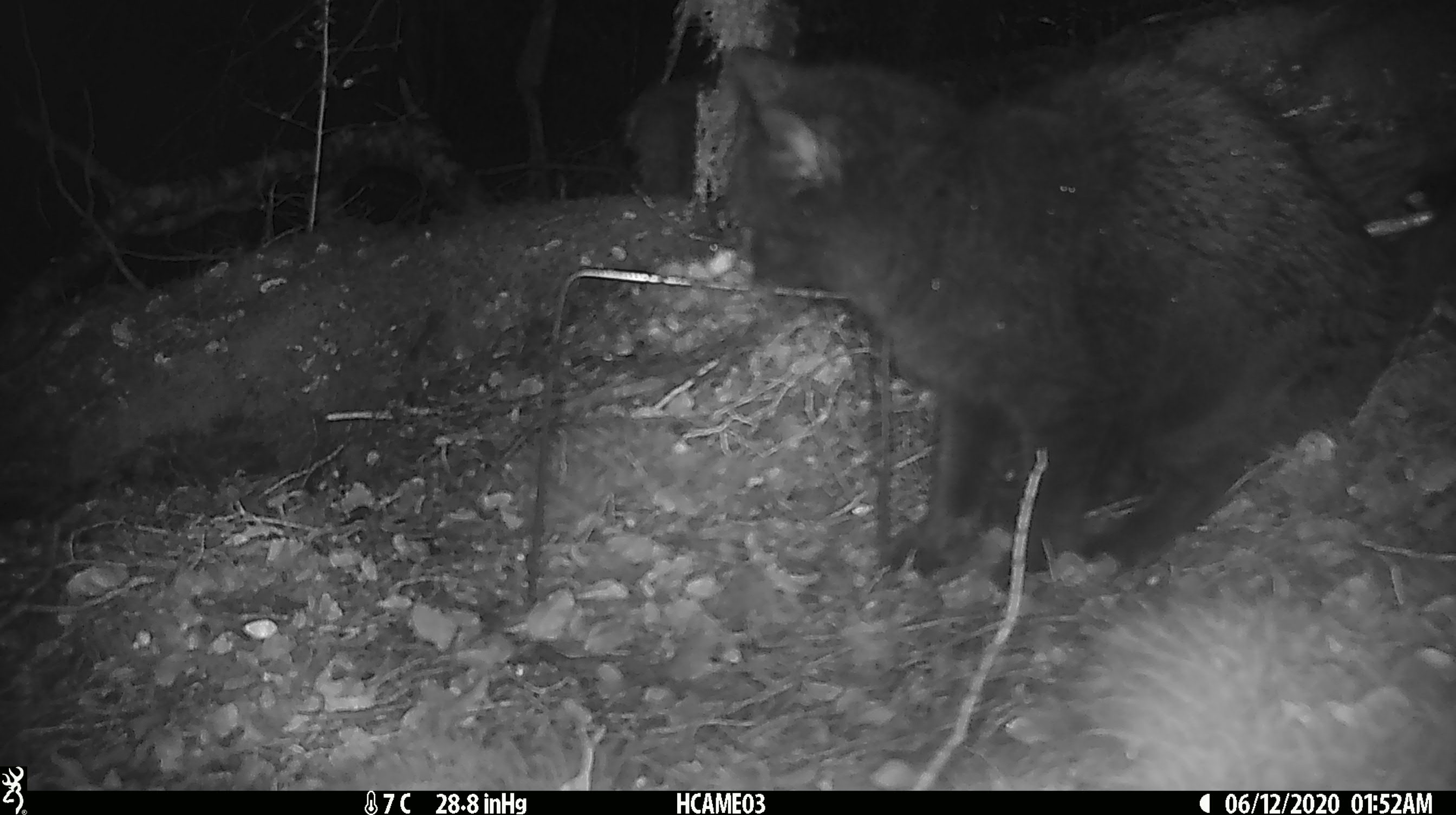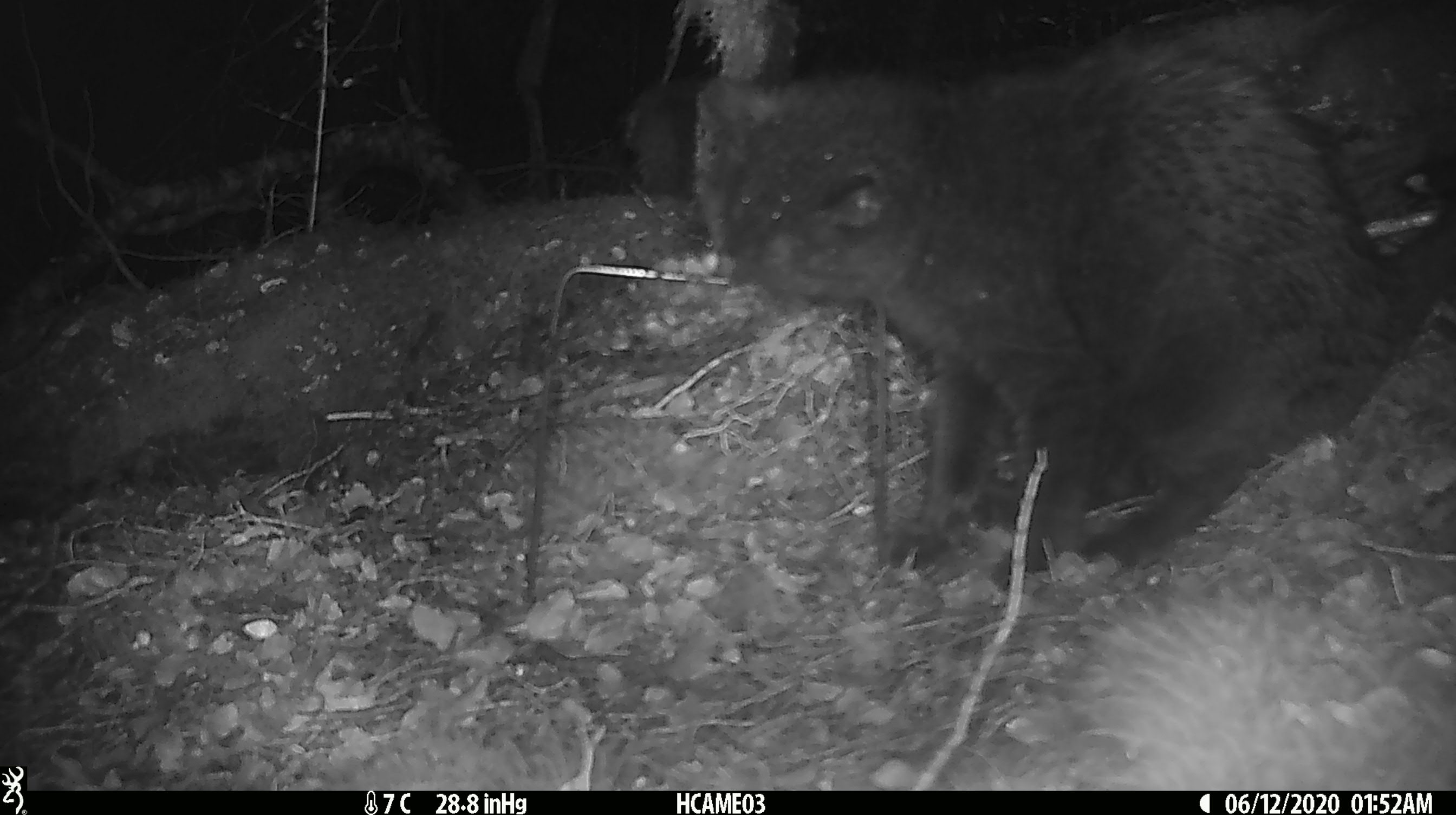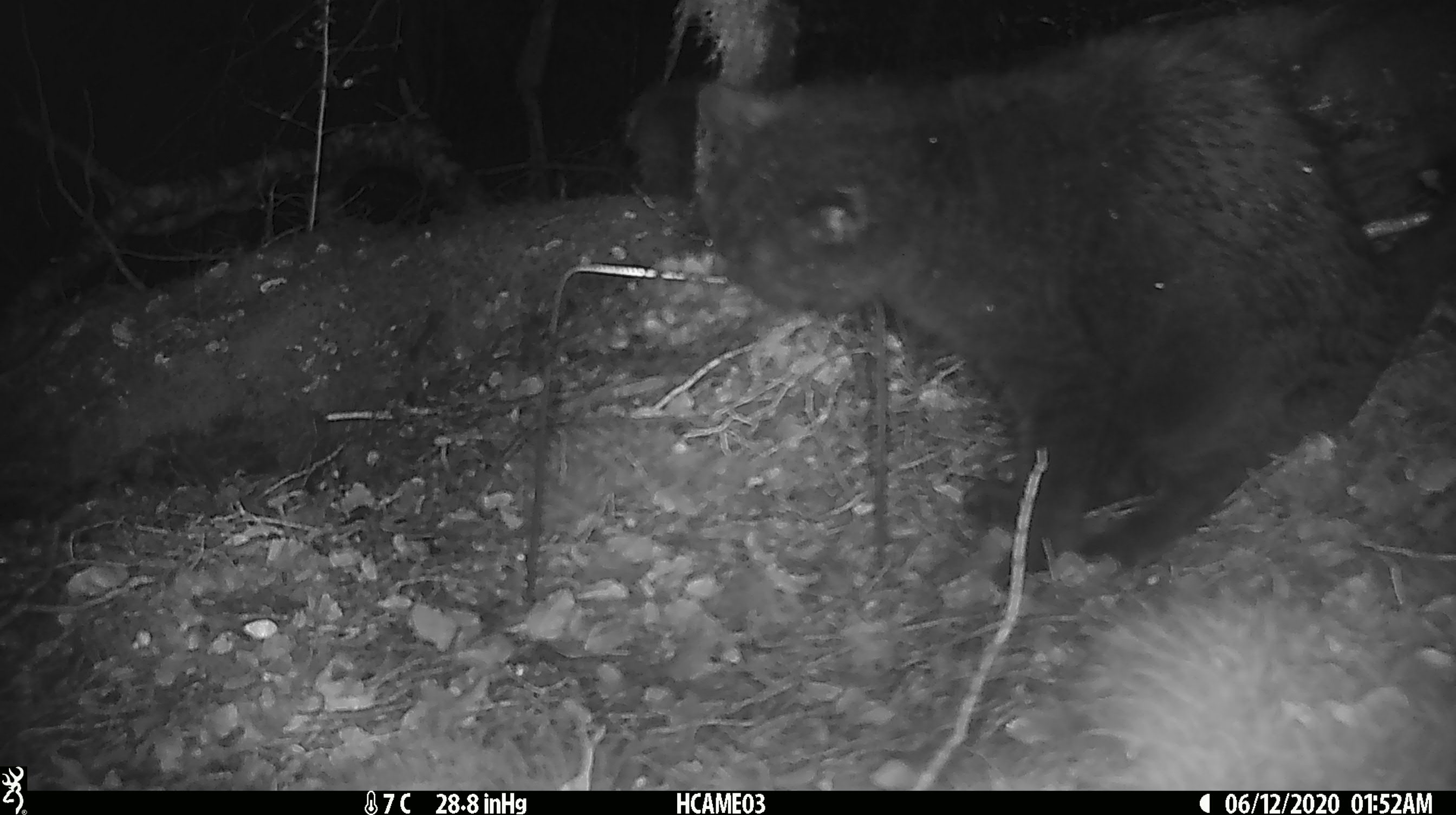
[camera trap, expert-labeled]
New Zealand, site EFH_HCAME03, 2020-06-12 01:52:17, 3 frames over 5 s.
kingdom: Animalia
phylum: Chordata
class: Mammalia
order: Carnivora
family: Felidae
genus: Felis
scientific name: Felis catus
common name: domestic cat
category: cat